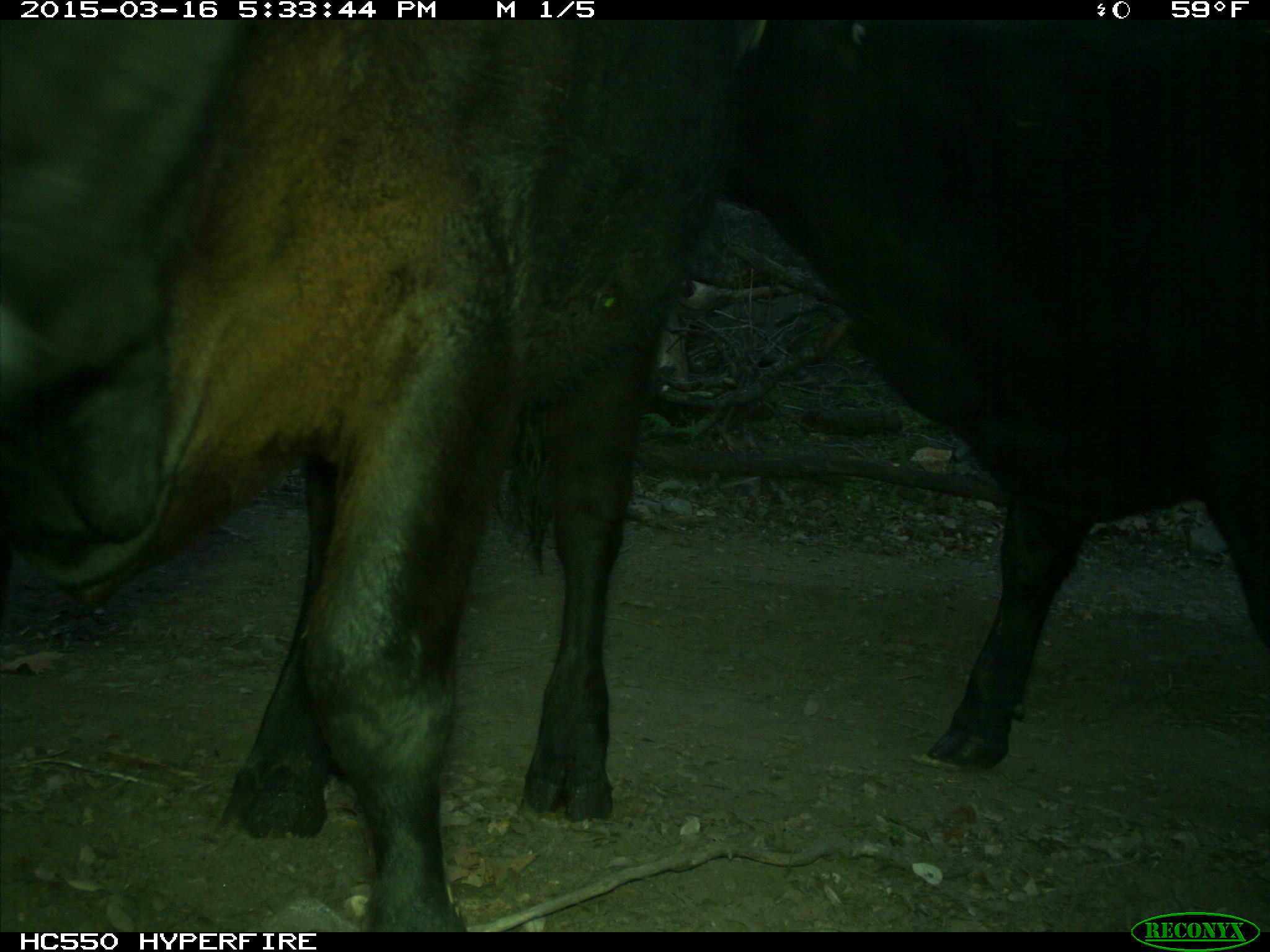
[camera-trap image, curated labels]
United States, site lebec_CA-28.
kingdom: Animalia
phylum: Chordata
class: Mammalia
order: Artiodactyla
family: Bovidae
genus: Bos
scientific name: Bos taurus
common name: domestic cow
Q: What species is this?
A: Bos taurus (domestic cow).